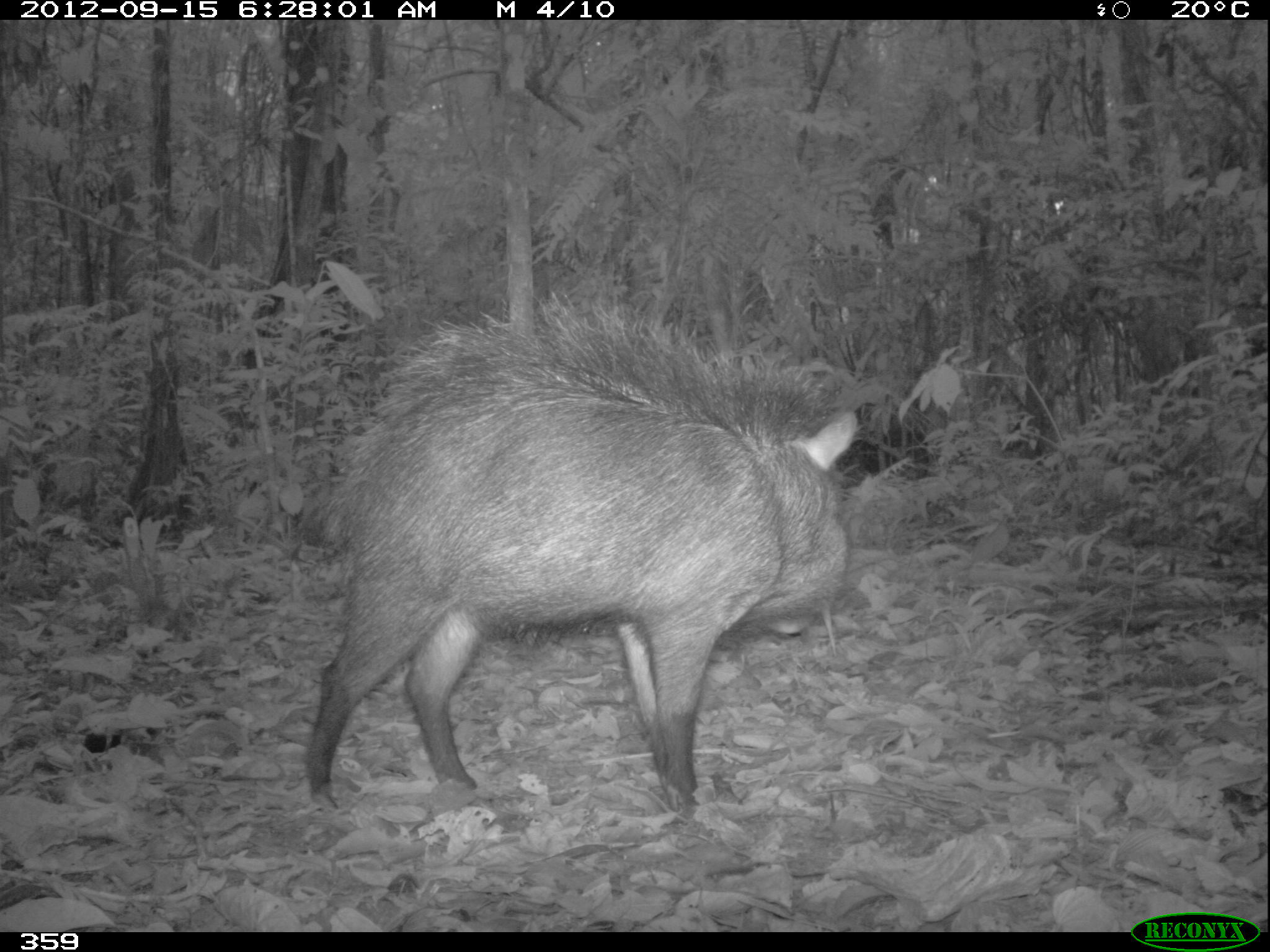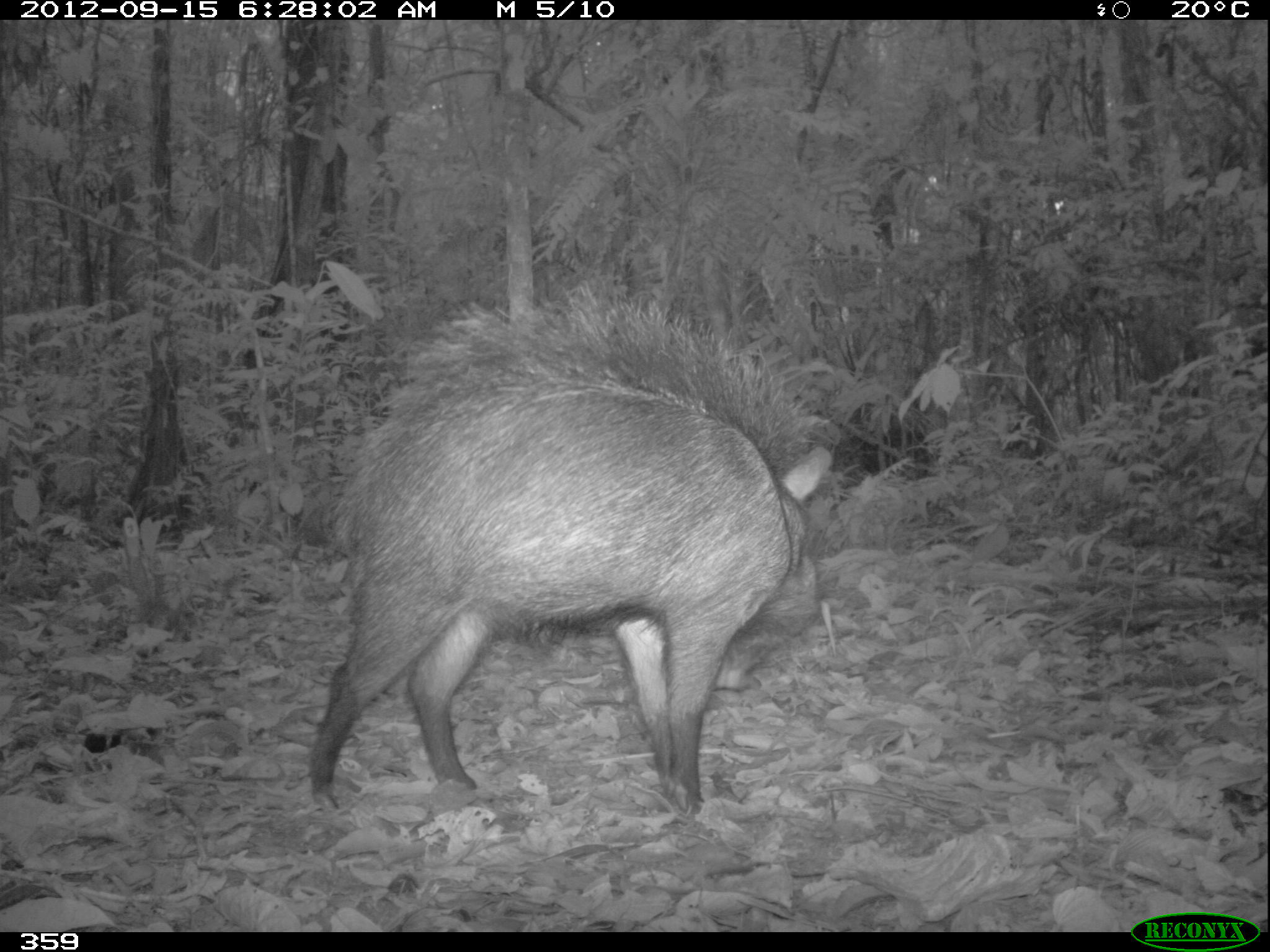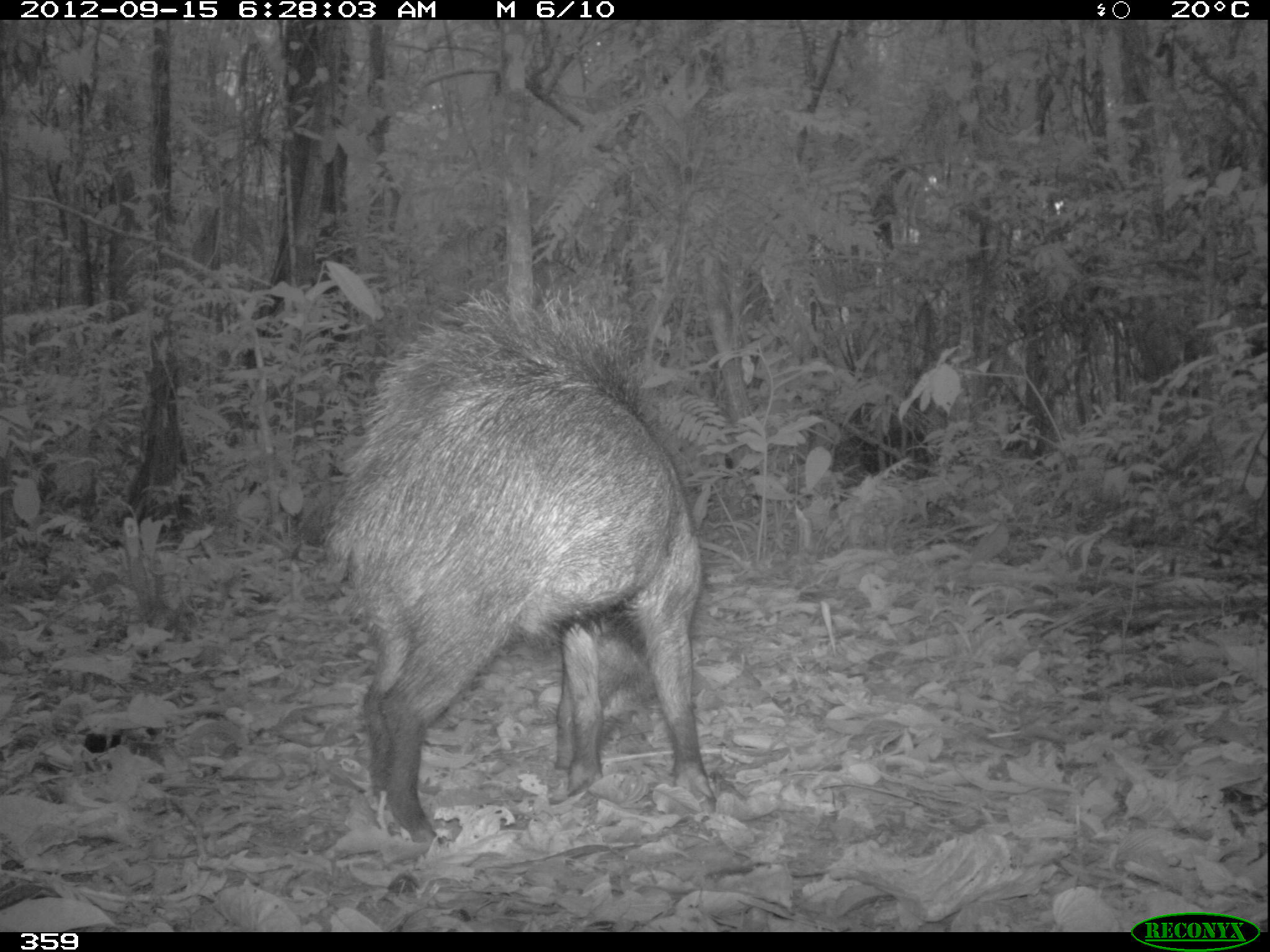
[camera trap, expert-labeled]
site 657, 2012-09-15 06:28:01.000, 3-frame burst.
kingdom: Animalia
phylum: Chordata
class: Mammalia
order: Artiodactyla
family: Tayassuidae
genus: Tayassu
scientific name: Tayassu pecari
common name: white-lipped peccary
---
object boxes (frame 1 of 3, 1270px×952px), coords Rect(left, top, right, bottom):
tayassu pecari: Rect(303, 286, 855, 821)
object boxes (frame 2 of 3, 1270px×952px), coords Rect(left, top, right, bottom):
tayassu pecari: Rect(301, 275, 831, 821)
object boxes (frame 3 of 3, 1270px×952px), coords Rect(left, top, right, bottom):
tayassu pecari: Rect(322, 285, 715, 843)